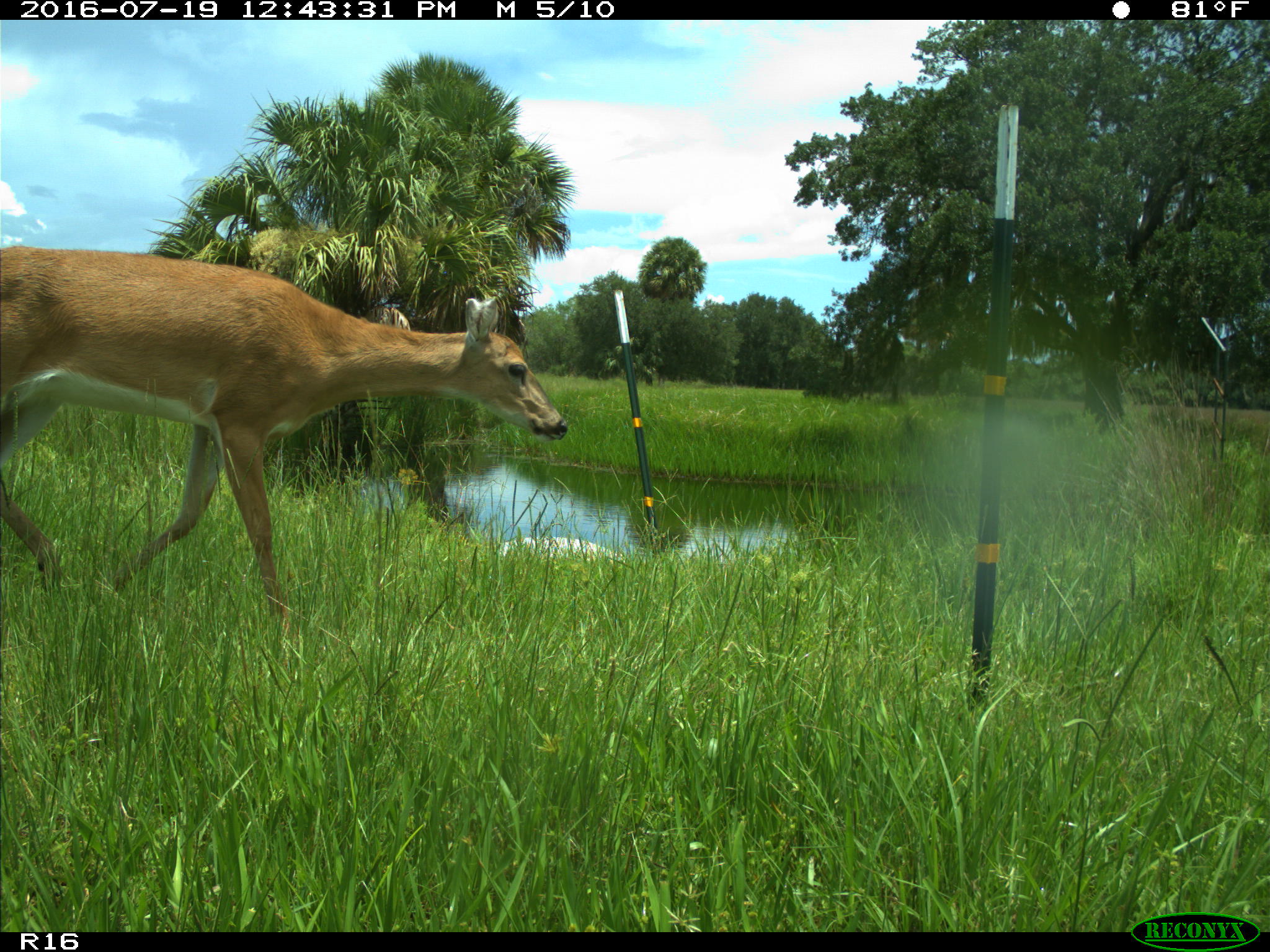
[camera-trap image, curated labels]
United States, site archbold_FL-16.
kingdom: Animalia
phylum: Chordata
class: Mammalia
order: Artiodactyla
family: Cervidae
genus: Odocoileus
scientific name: Odocoileus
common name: deer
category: unidentified deer